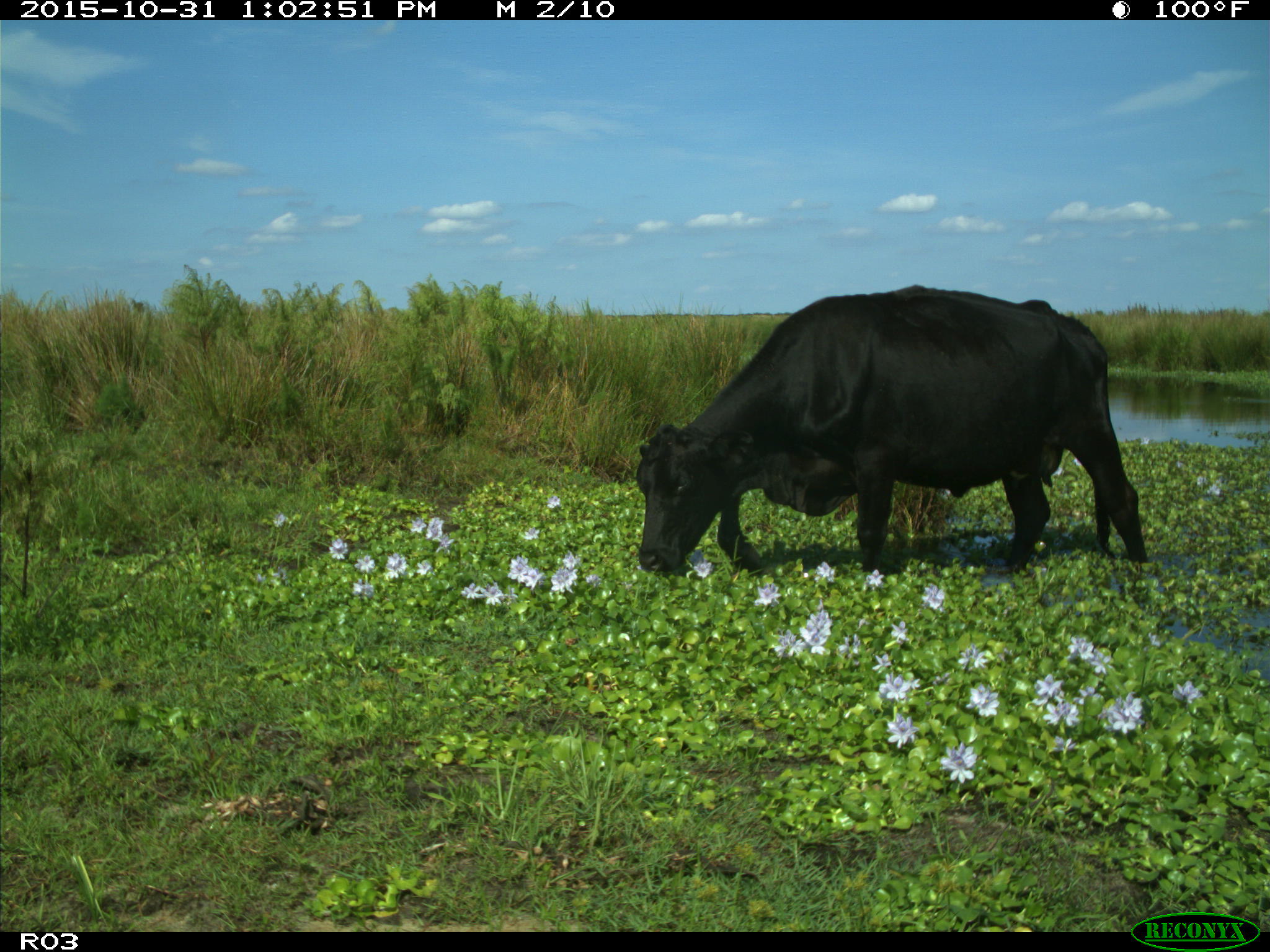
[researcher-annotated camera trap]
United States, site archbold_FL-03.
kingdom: Animalia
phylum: Chordata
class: Mammalia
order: Artiodactyla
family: Bovidae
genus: Bos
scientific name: Bos taurus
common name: domestic cow